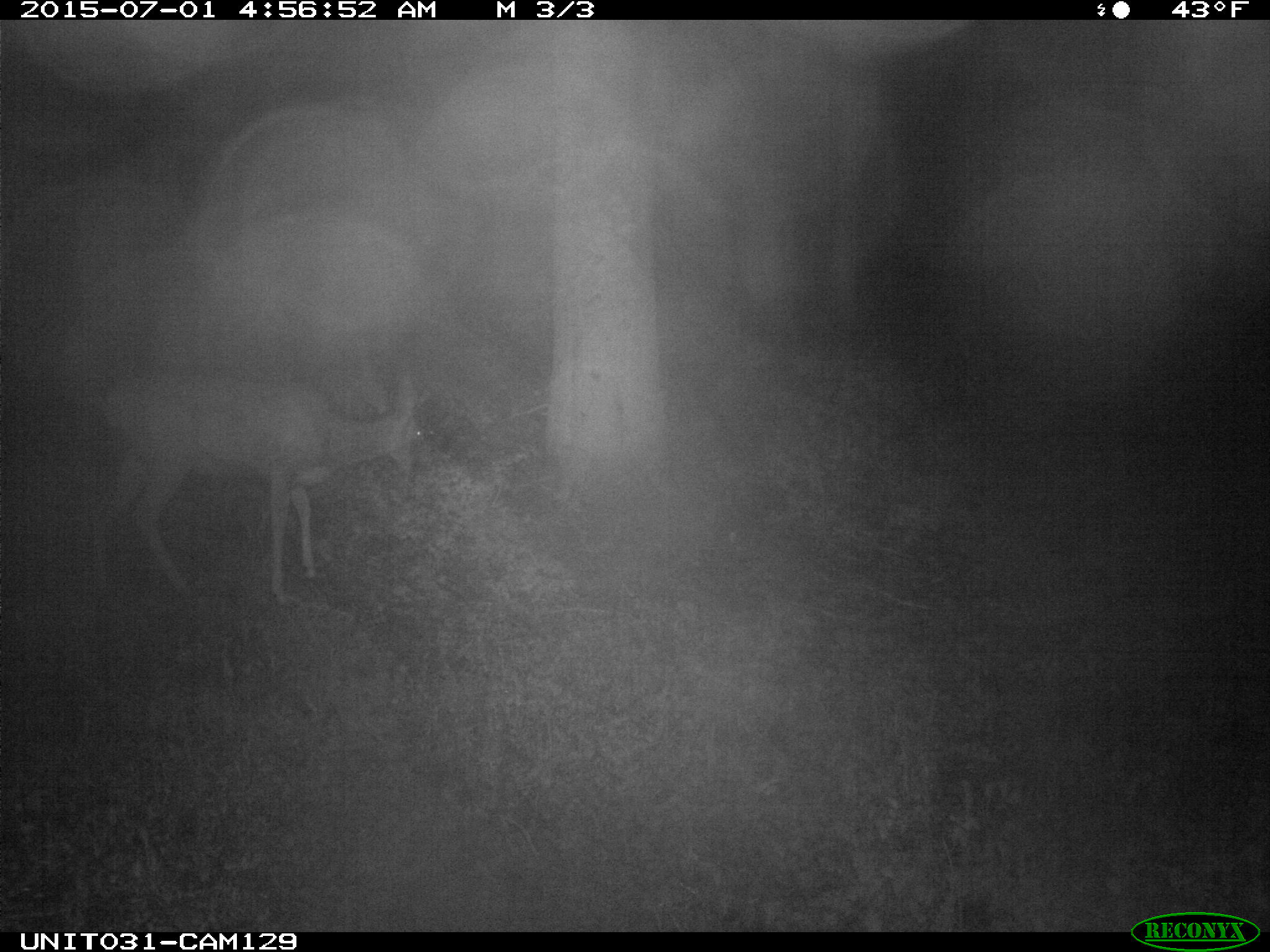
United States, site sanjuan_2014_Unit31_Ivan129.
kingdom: Animalia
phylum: Chordata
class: Mammalia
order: Artiodactyla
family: Cervidae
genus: Odocoileus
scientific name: Odocoileus hemionus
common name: mule deer